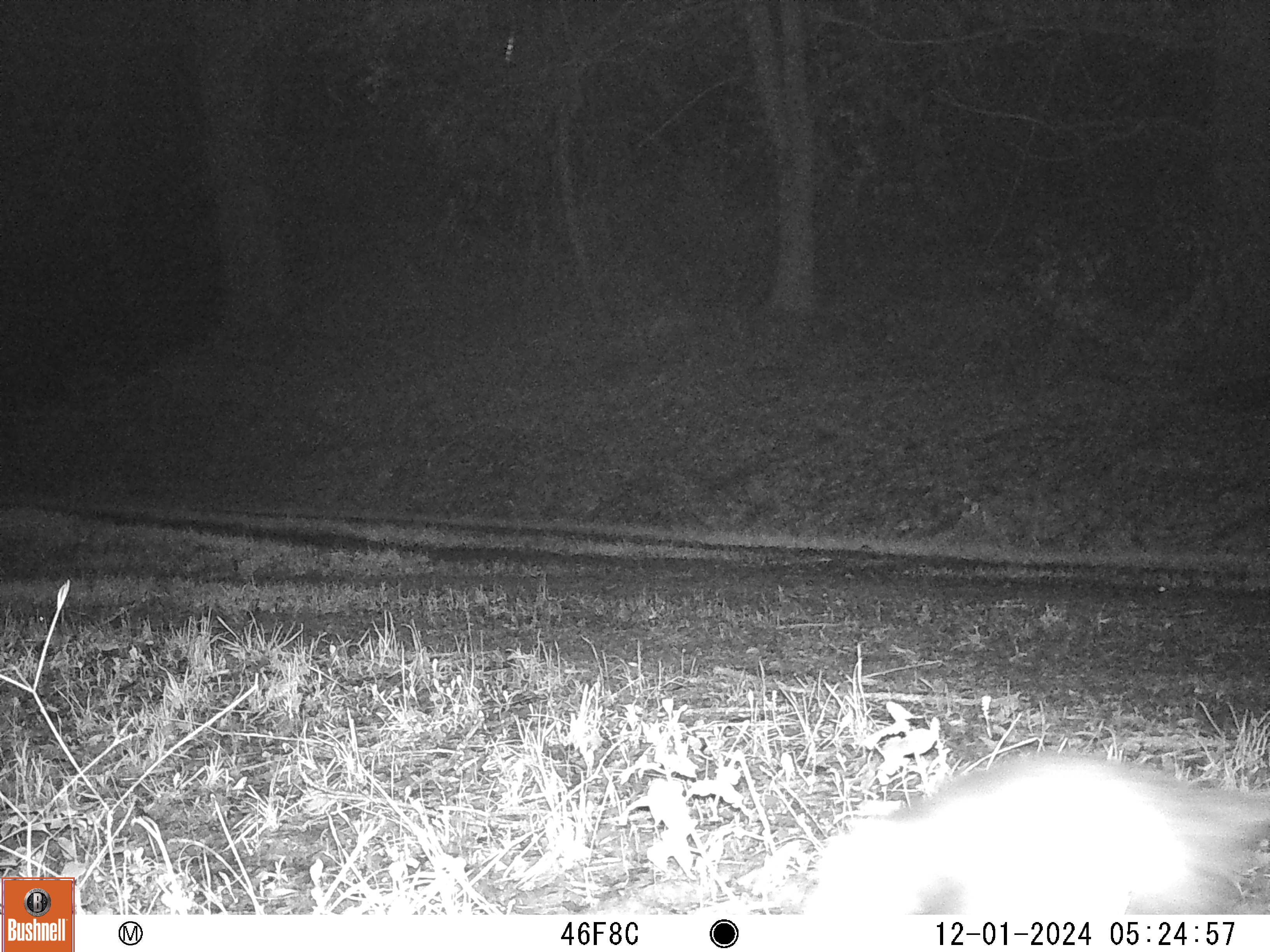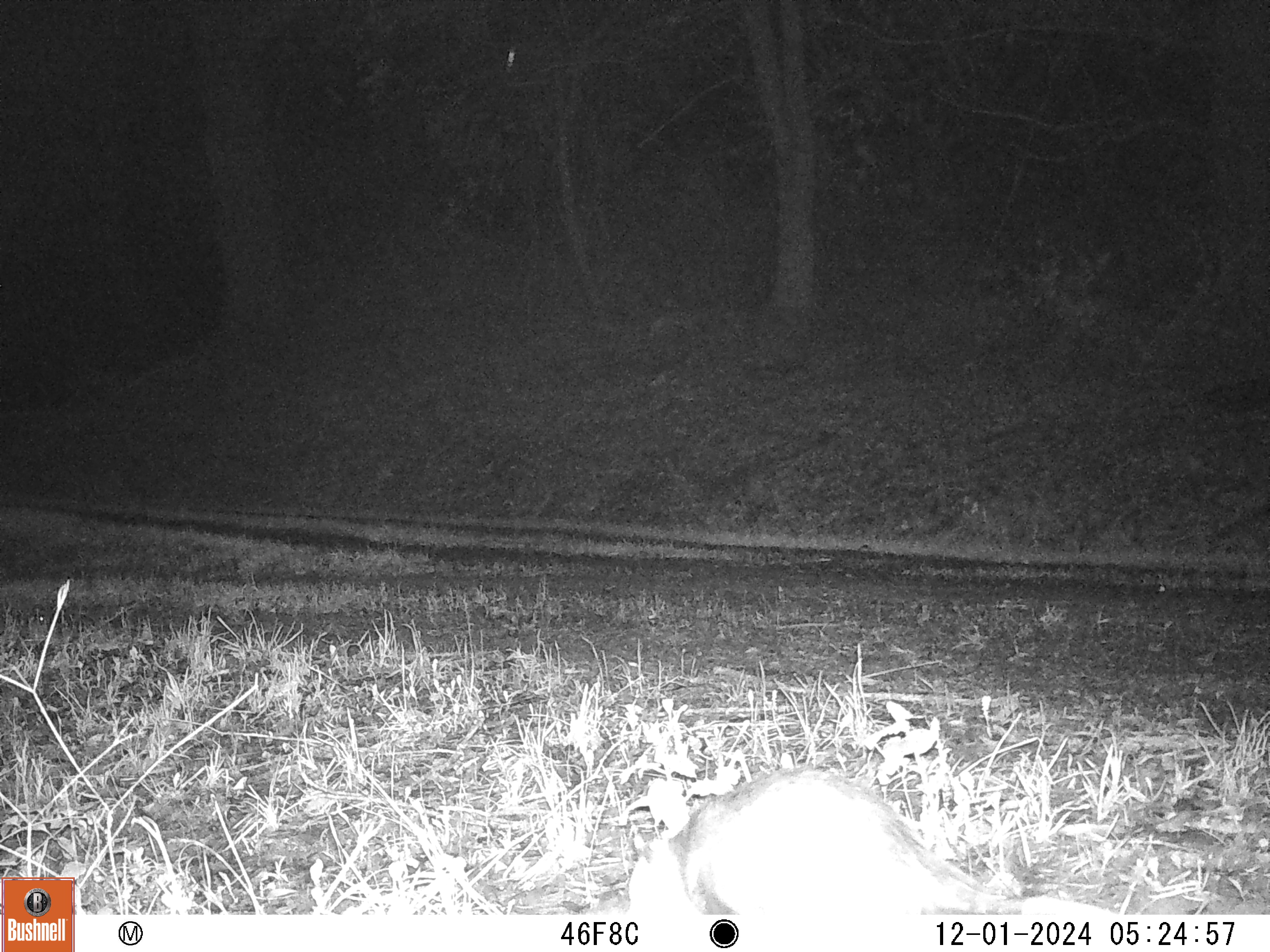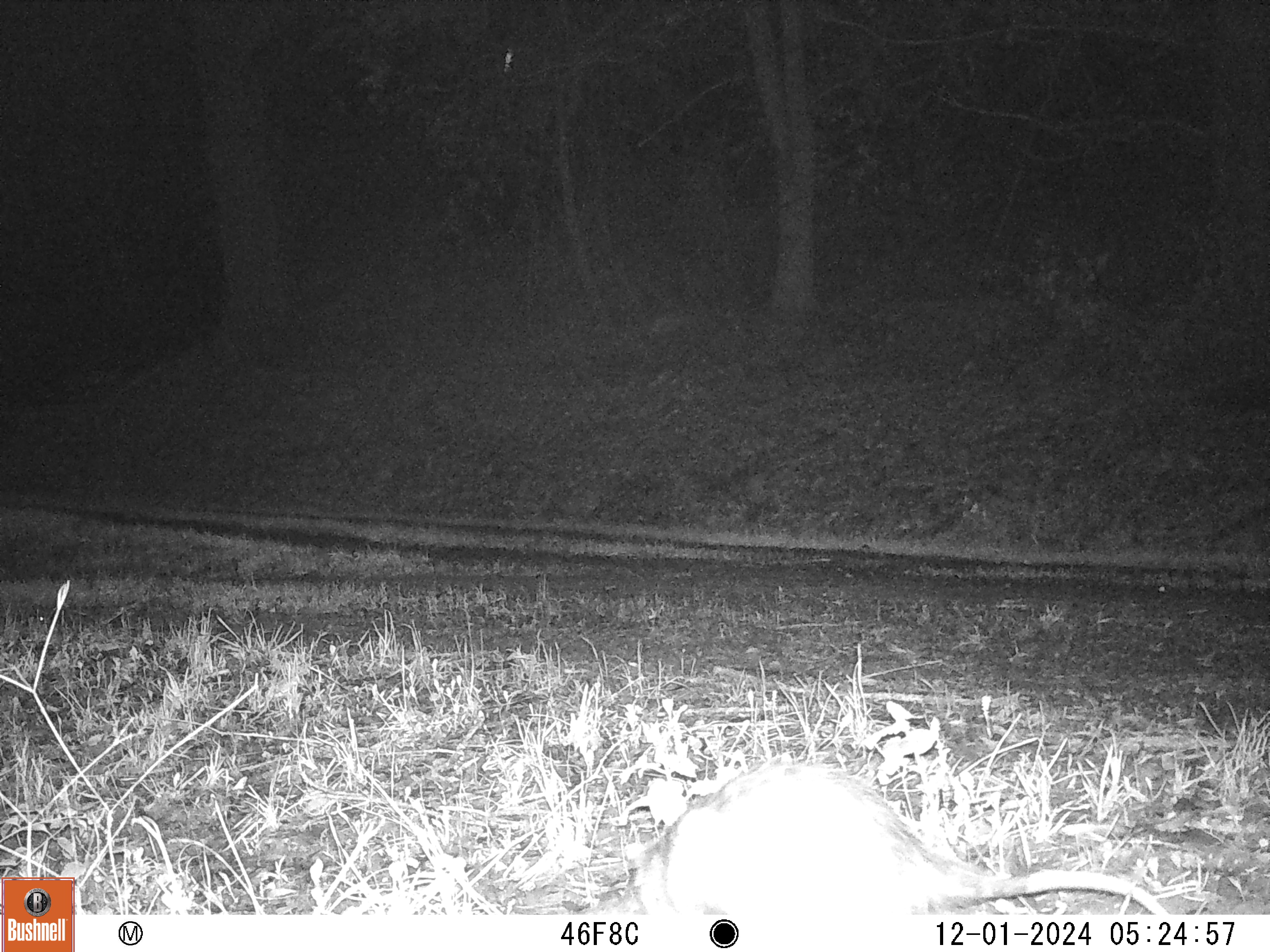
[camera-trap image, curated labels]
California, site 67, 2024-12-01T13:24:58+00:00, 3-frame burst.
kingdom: Animalia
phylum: Chordata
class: Mammalia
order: Didelphimorphia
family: Didelphidae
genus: Didelphis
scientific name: Didelphis virginiana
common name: virginia opossum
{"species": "virginia opossum (Didelphis virginiana)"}